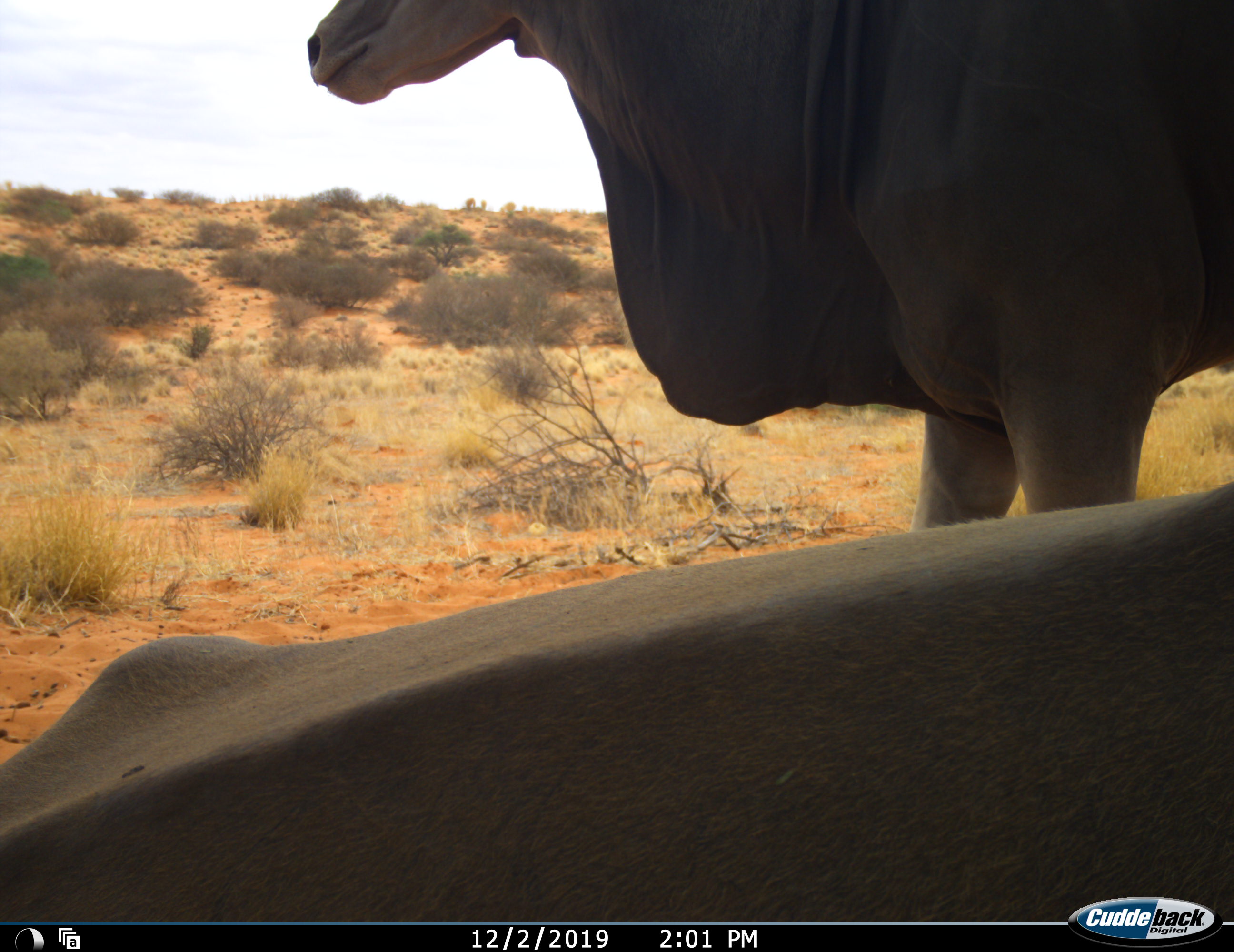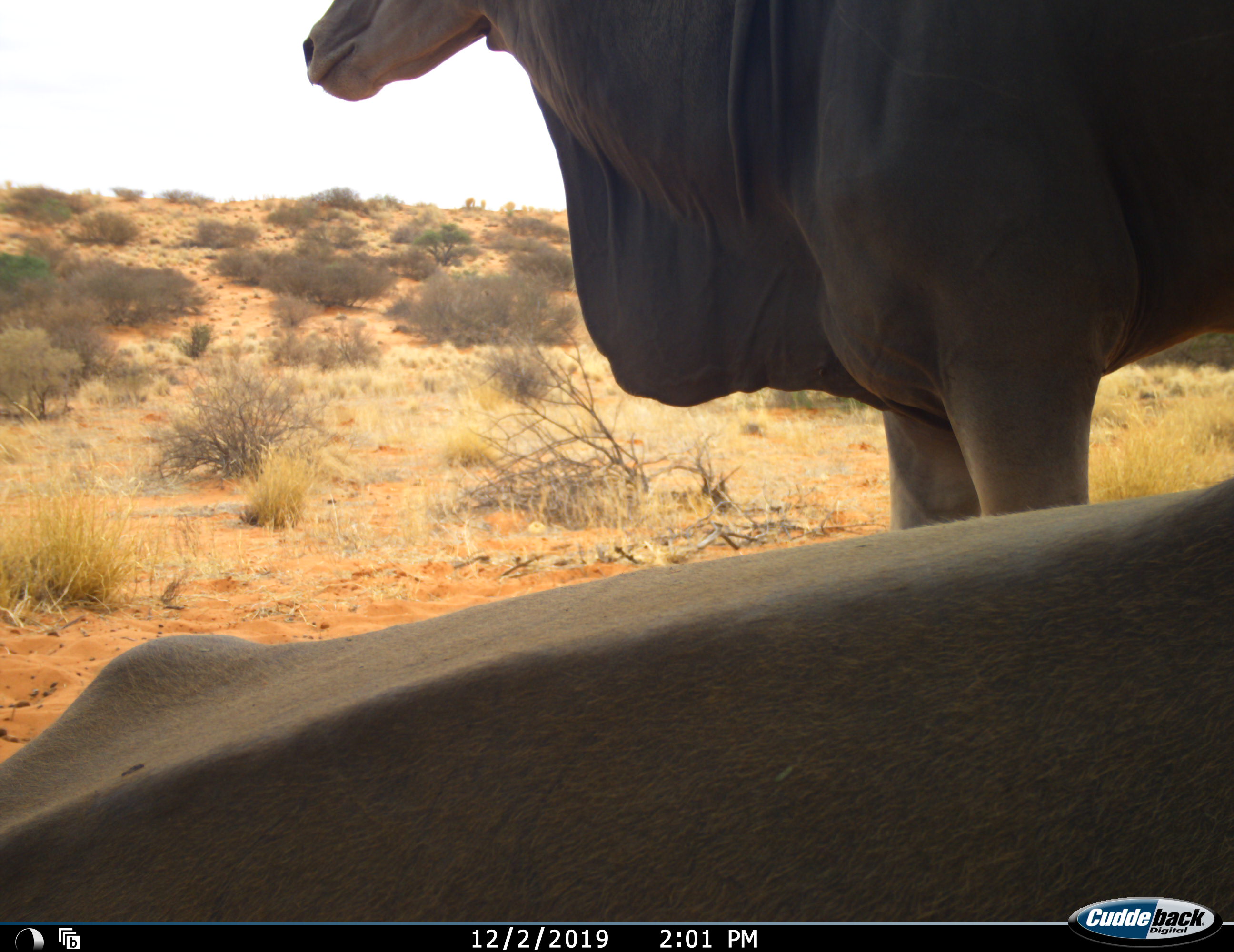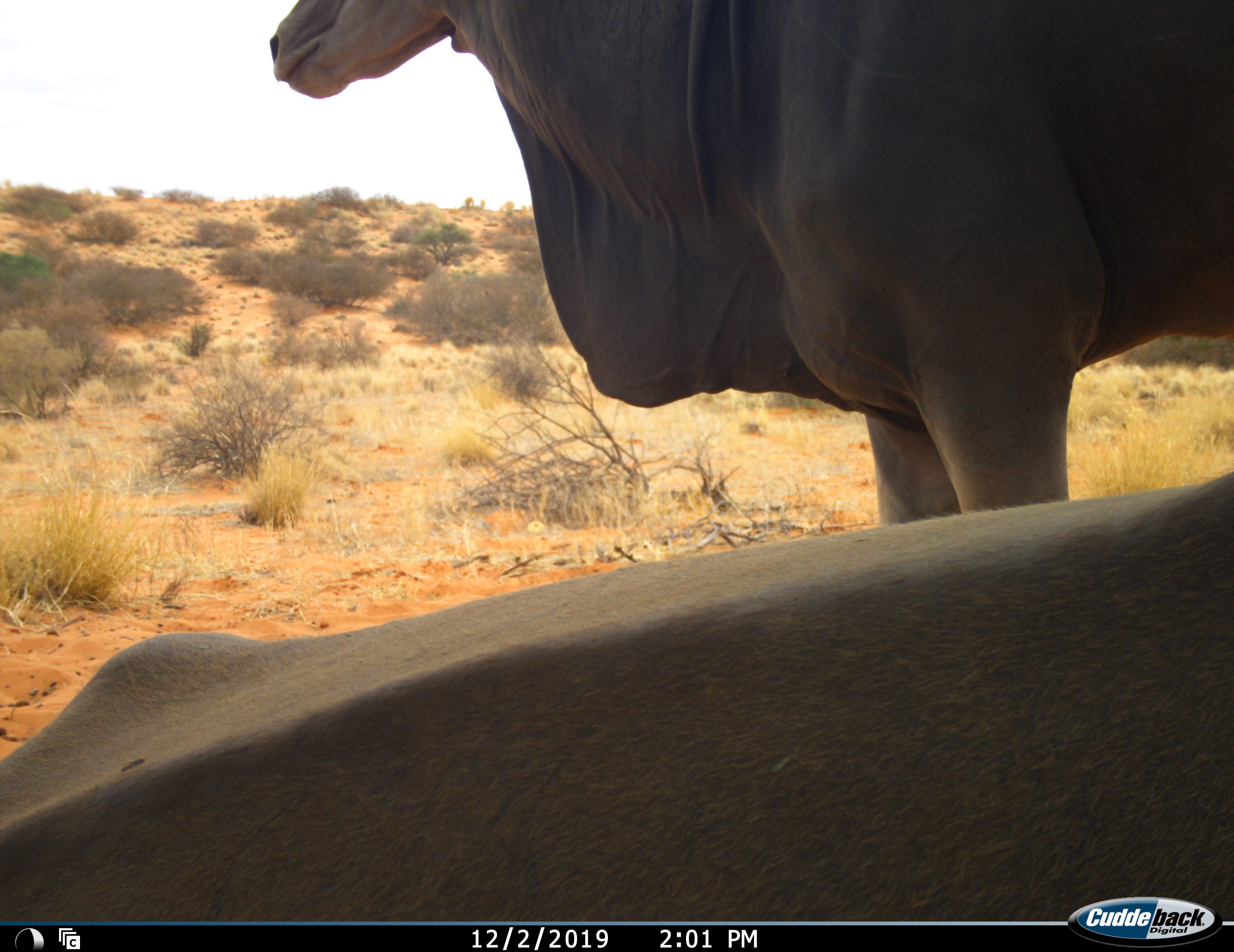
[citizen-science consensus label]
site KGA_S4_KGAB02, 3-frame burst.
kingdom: Animalia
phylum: Chordata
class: Mammalia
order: Artiodactyla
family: Bovidae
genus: Tragelaphus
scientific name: Tragelaphus oryx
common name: eland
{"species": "eland (Tragelaphus oryx)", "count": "2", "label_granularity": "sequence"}